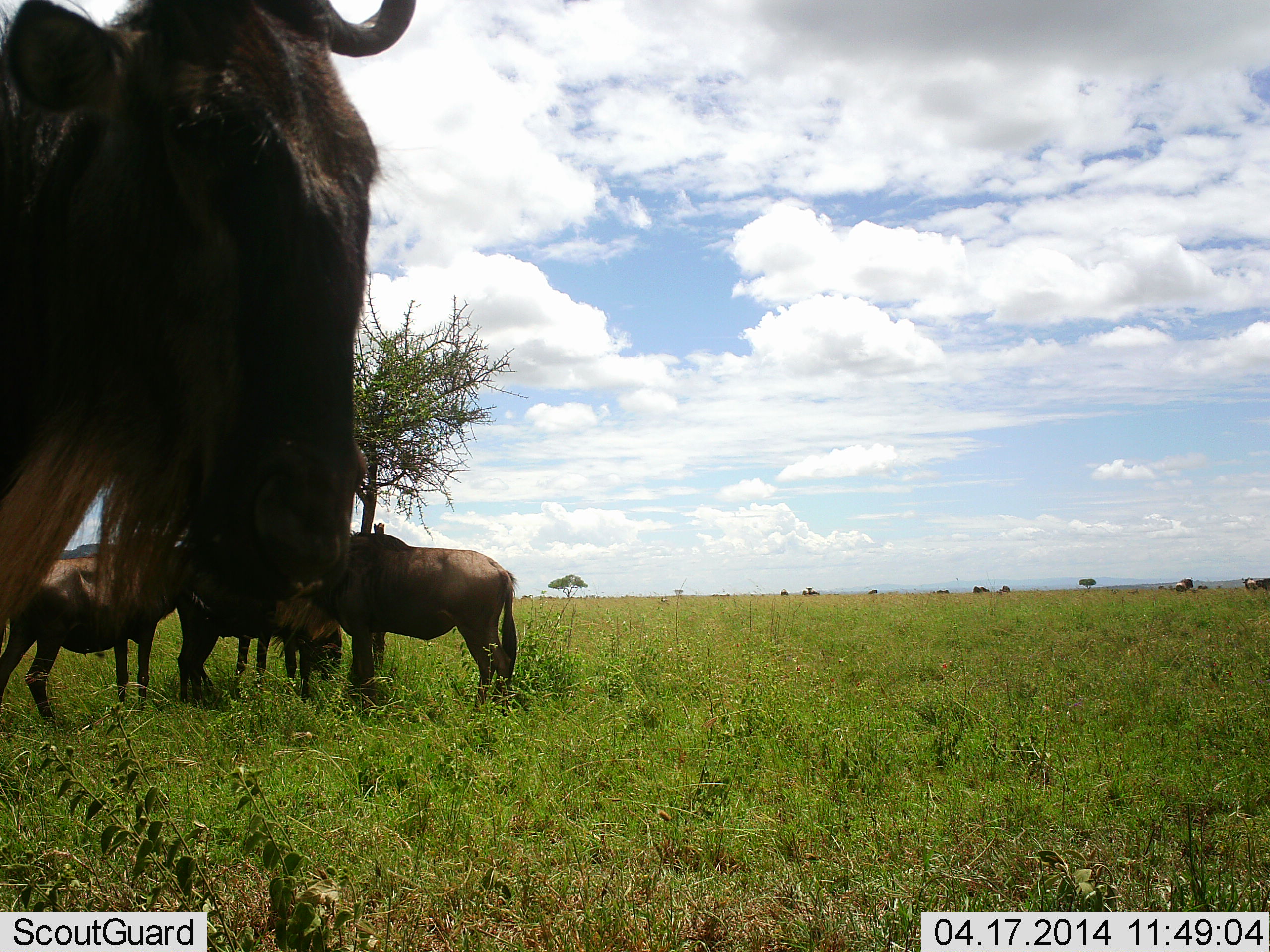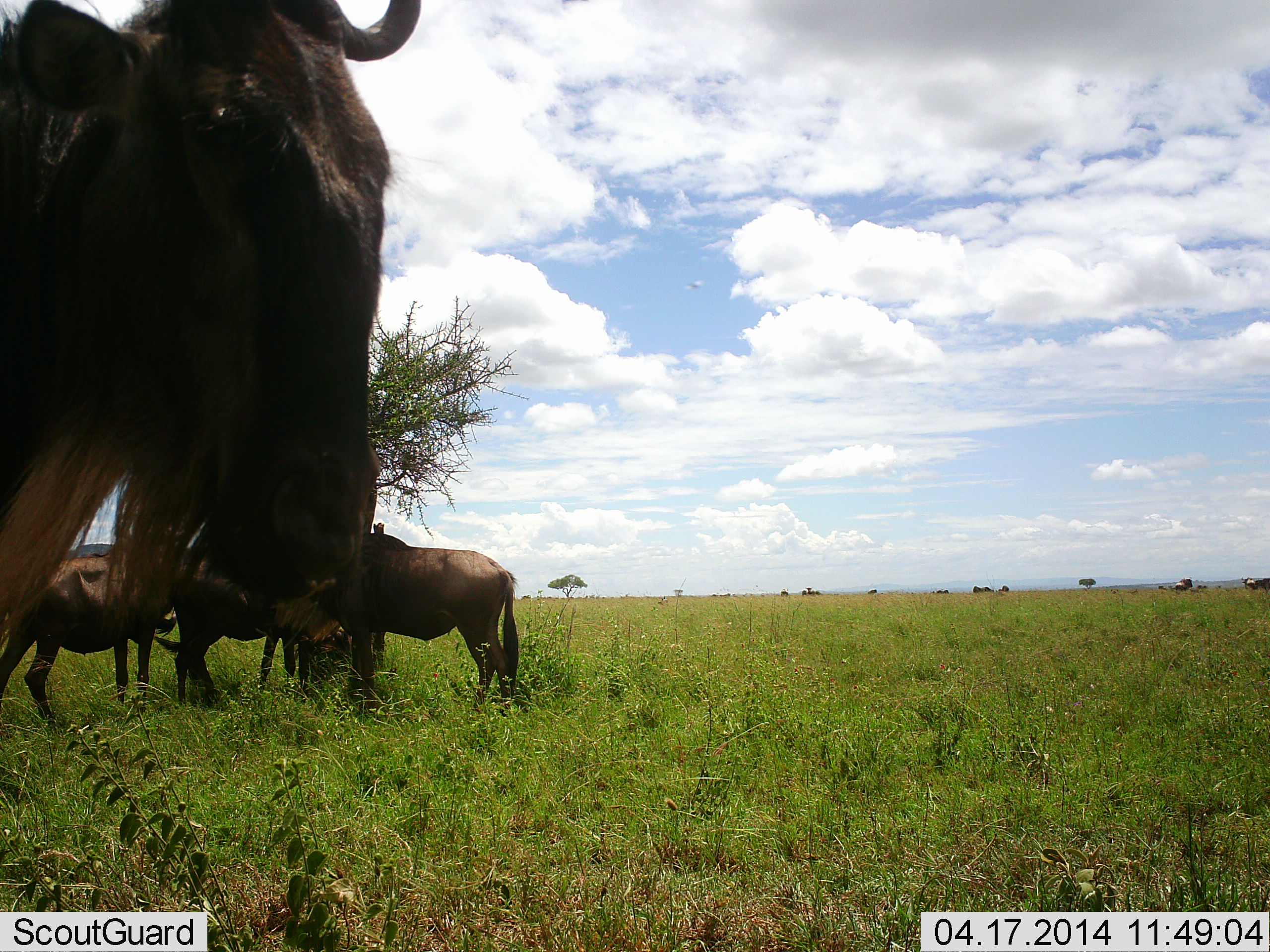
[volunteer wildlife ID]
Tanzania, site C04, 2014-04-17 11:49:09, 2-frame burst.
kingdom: Animalia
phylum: Chordata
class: Mammalia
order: Artiodactyla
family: Bovidae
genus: Connochaetes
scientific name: Connochaetes taurinus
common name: blue wildebeest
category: wildebeest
Wildebeest (blue wildebeest) (Connochaetes taurinus), count 4. Behavior (volunteer vote fractions): standing 81%, resting 16%, moving 11%, interacting 11%. Young present (vote fraction): 2%. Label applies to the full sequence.